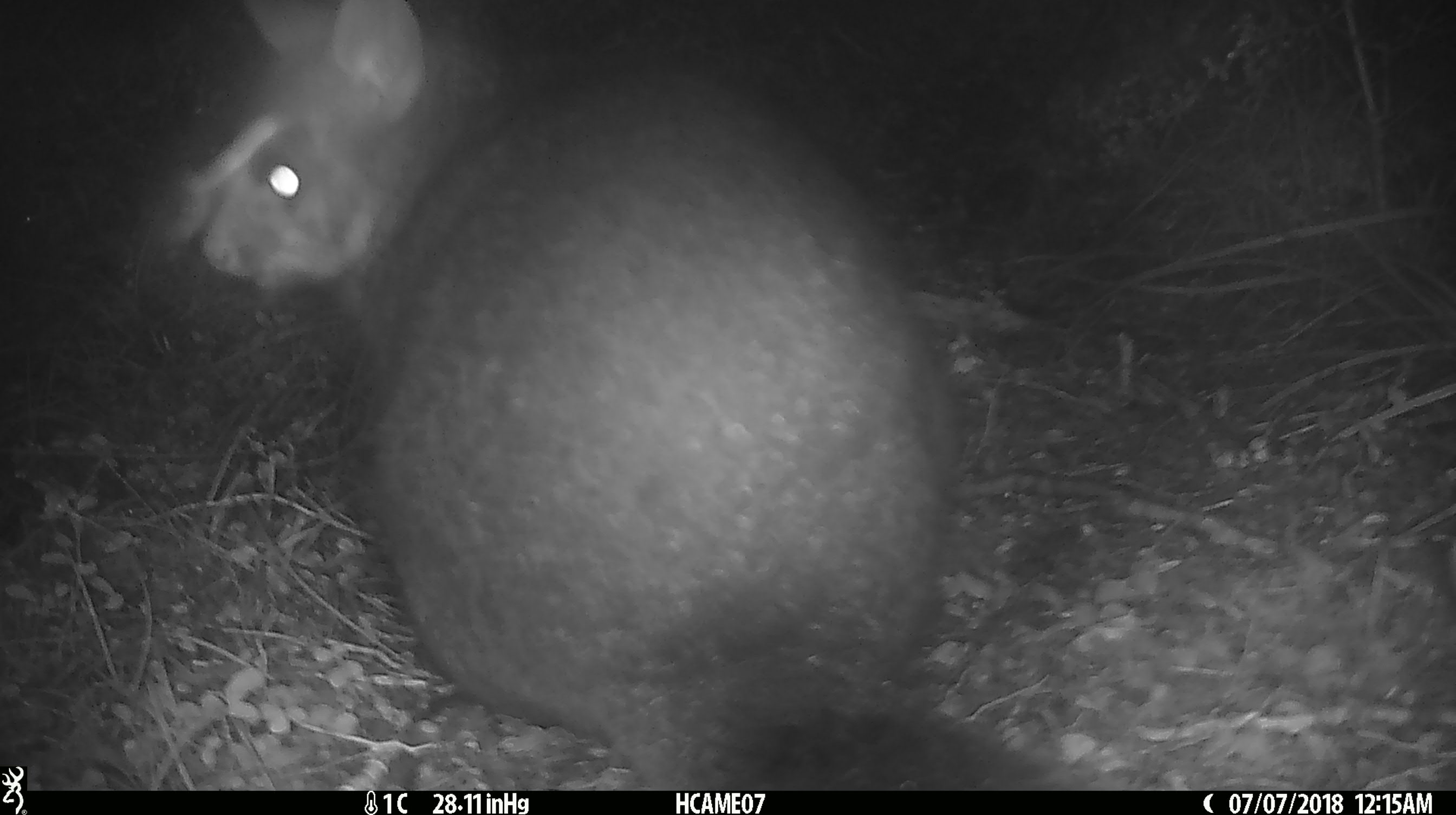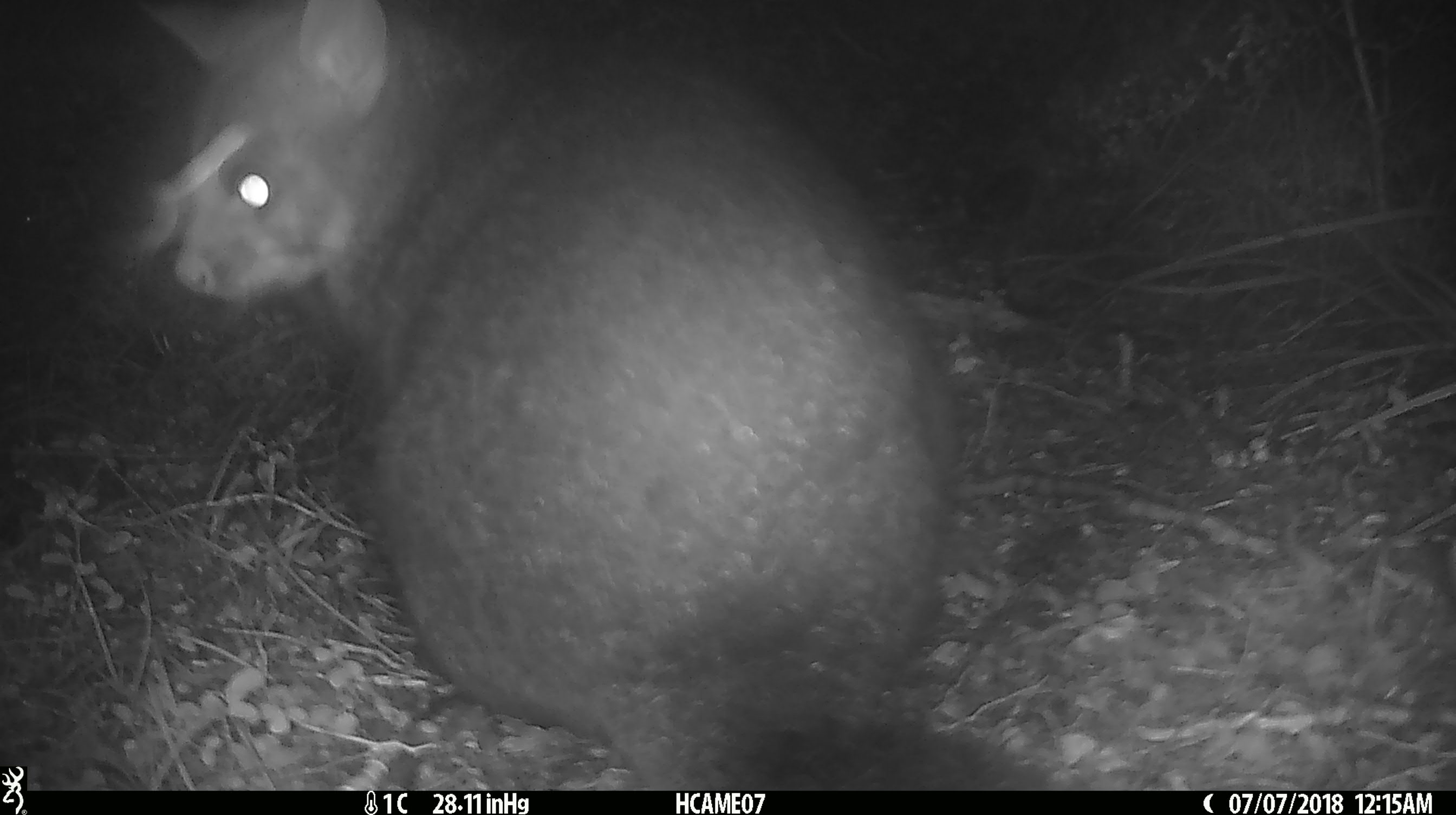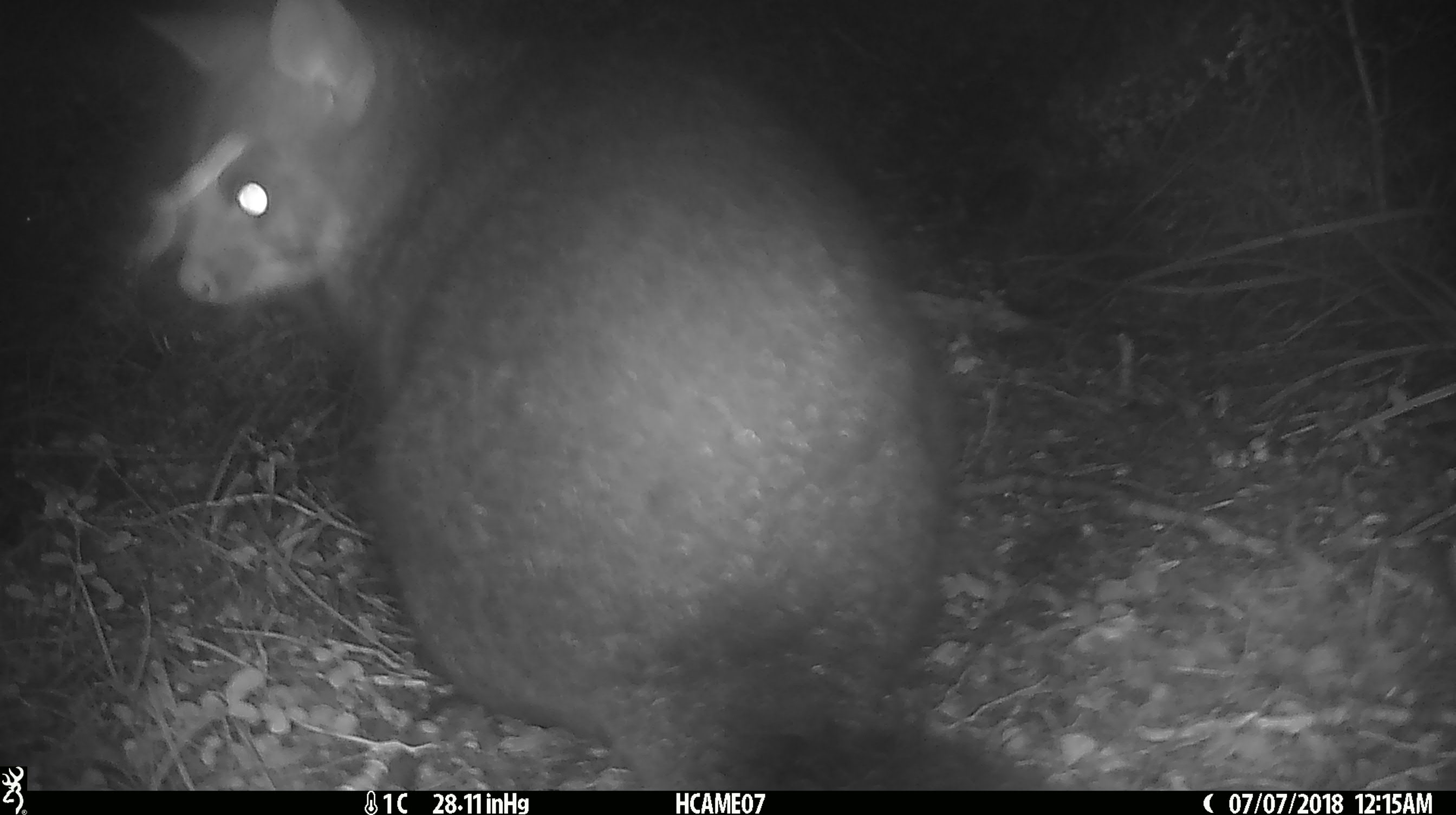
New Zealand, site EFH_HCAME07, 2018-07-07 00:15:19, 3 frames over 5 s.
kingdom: Animalia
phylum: Chordata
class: Mammalia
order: Diprotodontia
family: Phalangeridae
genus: Trichosurus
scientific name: Trichosurus vulpecula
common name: common brushtail possum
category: possum